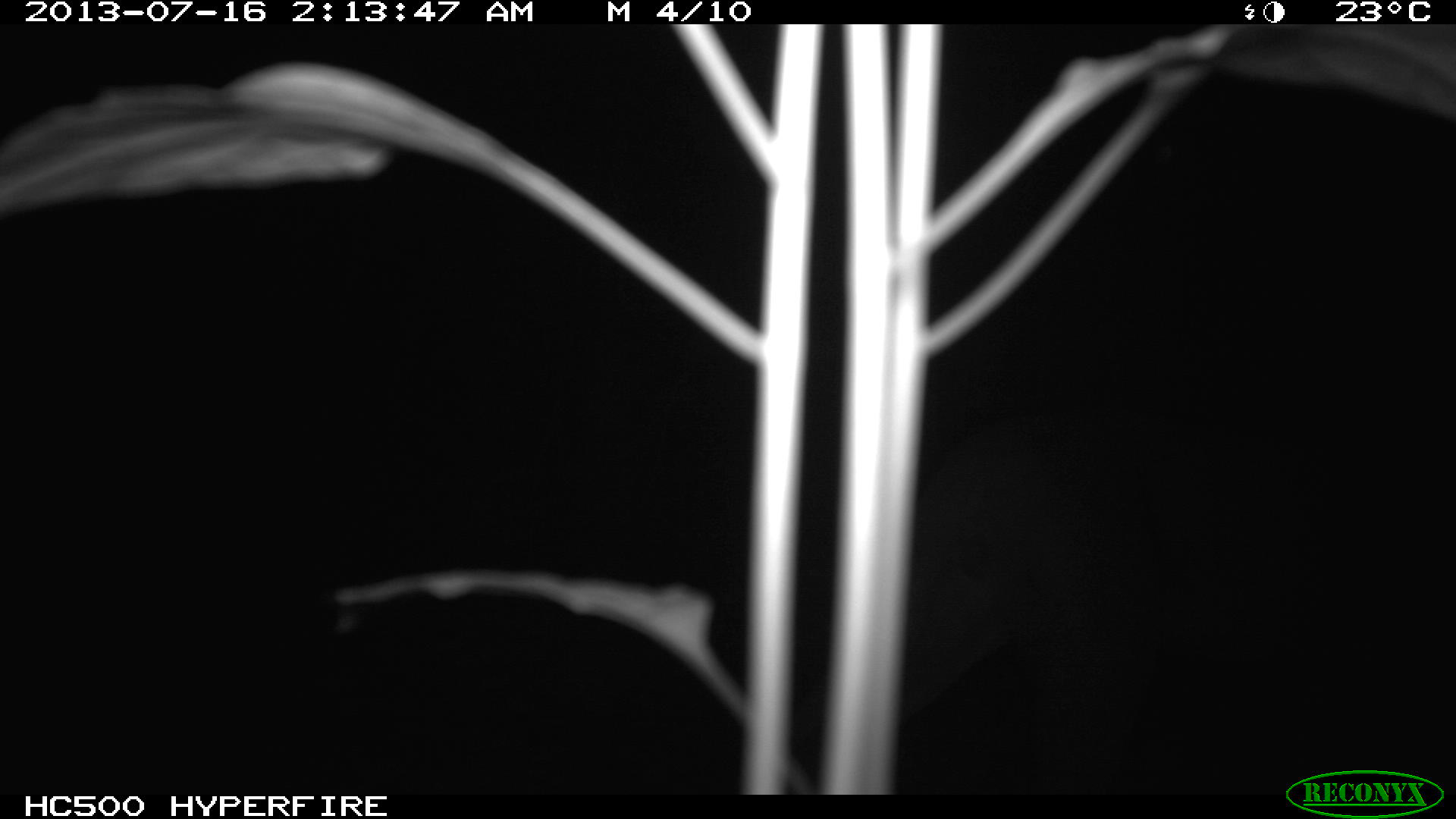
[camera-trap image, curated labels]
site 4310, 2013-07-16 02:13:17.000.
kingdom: Animalia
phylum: Chordata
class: Mammalia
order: Carnivora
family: Felidae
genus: Puma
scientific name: Puma concolor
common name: mountain lion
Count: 1.